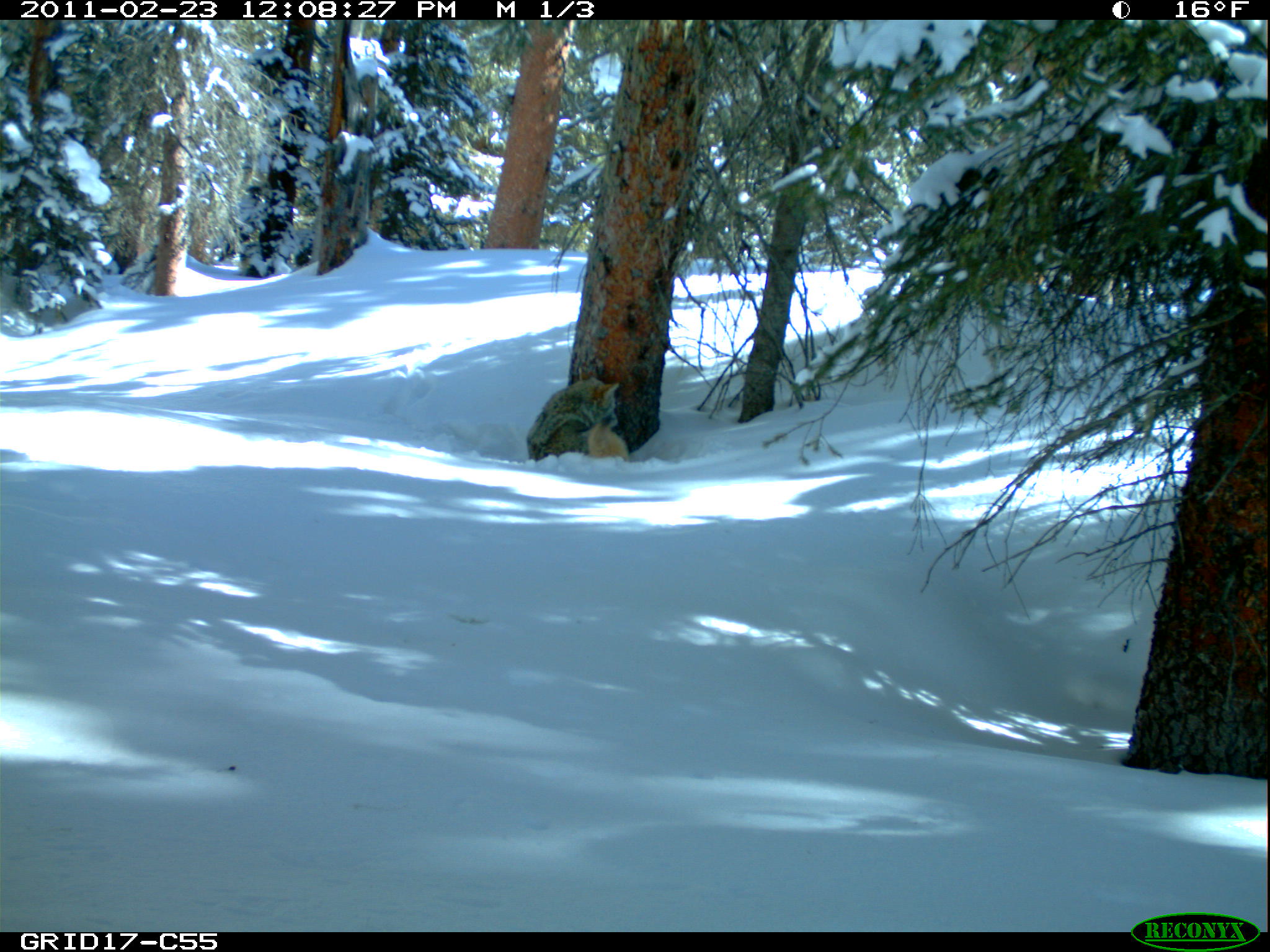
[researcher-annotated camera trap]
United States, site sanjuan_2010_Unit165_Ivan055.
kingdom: Animalia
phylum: Chordata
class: Mammalia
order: Carnivora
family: Canidae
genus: Canis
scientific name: Canis latrans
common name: coyote